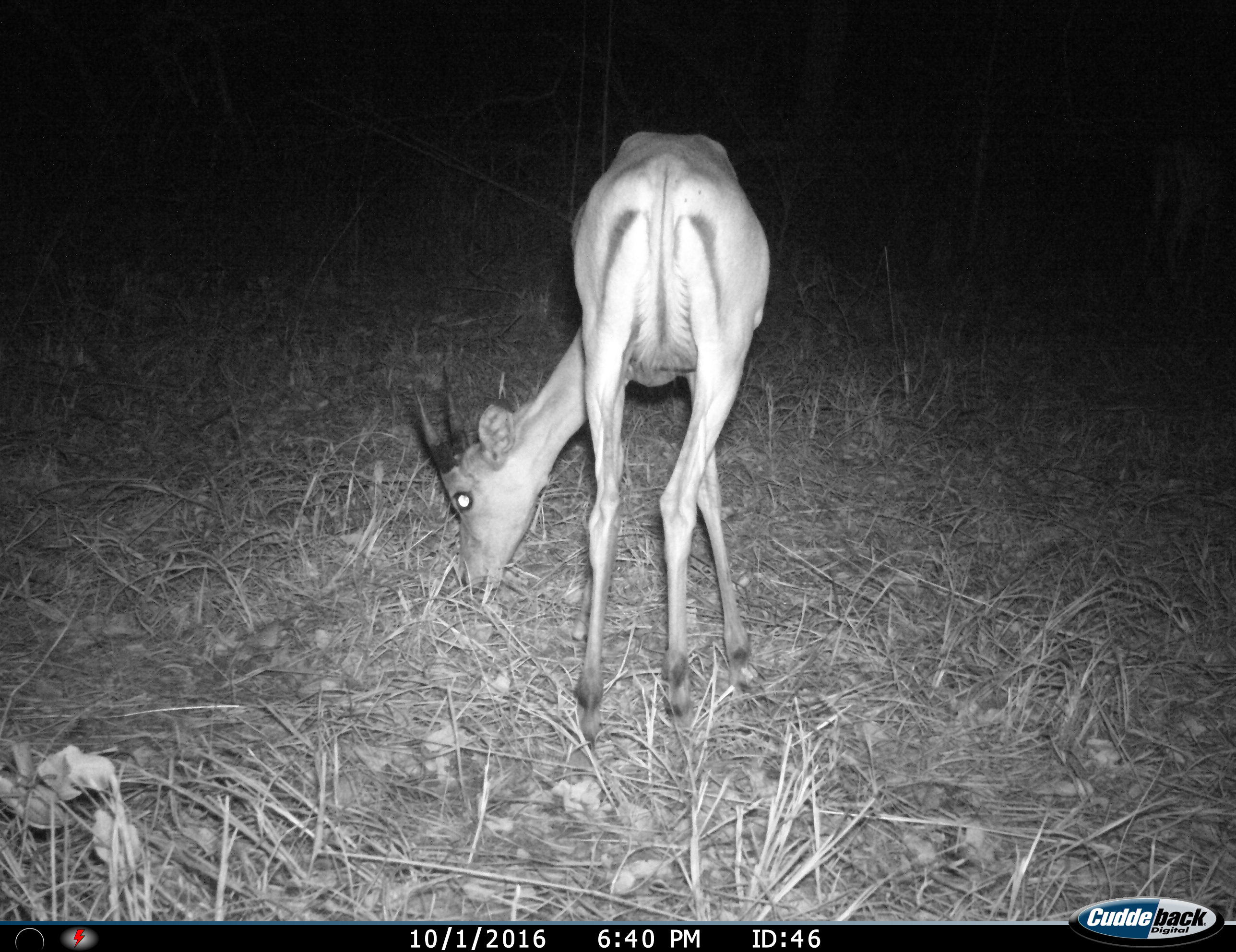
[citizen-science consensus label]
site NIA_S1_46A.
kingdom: Animalia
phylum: Chordata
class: Mammalia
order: Artiodactyla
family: Bovidae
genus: Aepyceros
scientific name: Aepyceros melampus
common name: impala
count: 1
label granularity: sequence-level